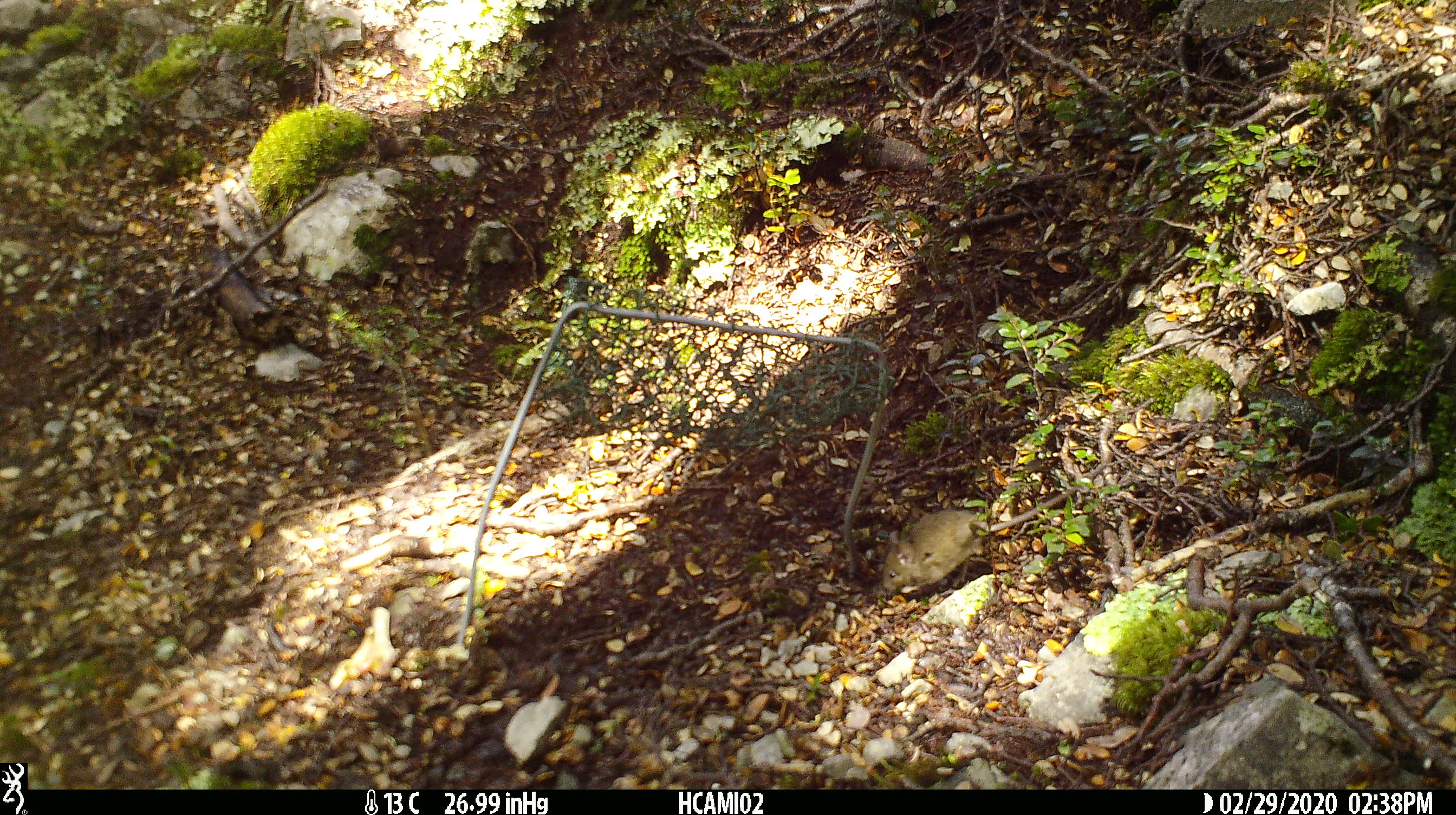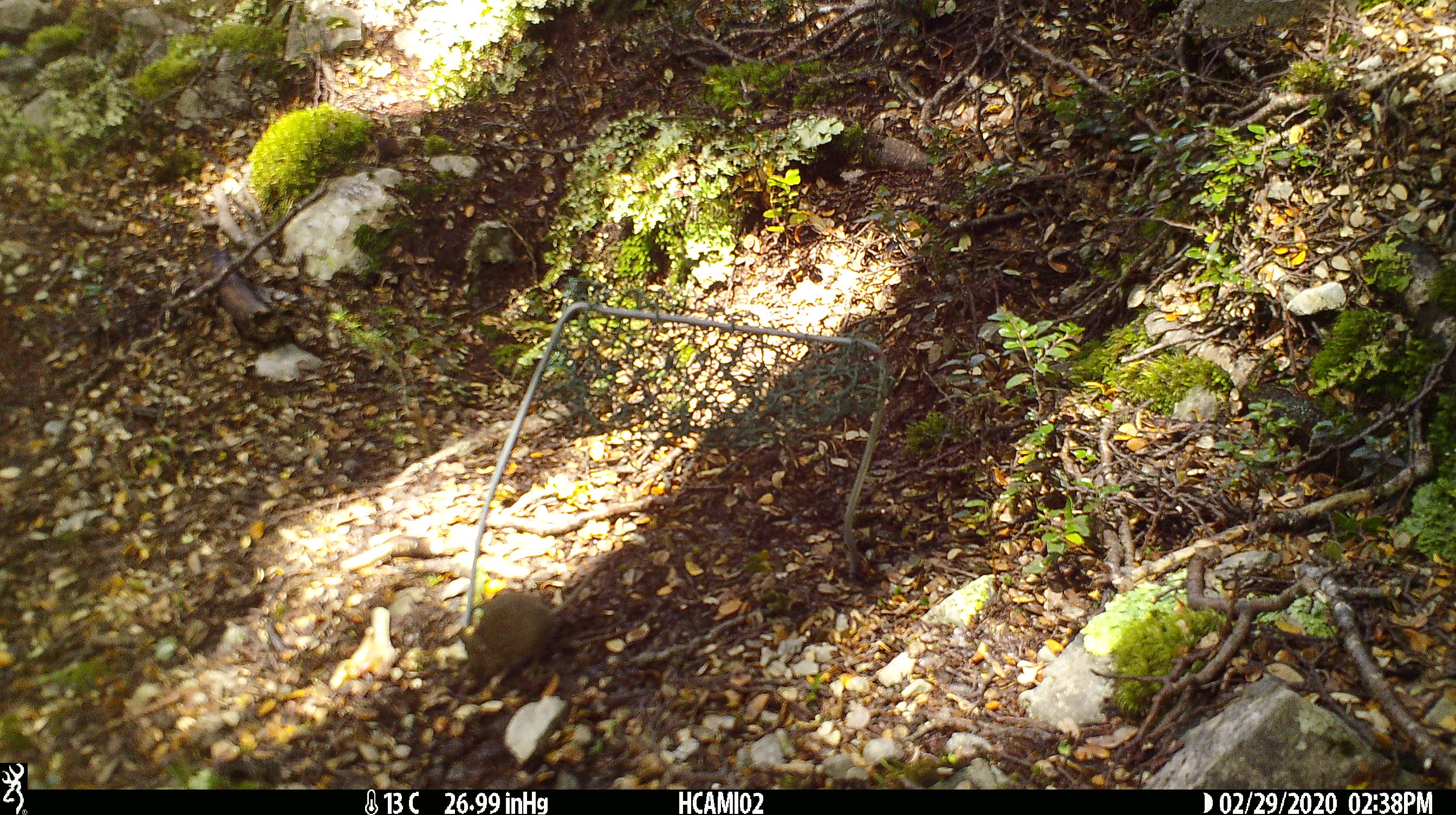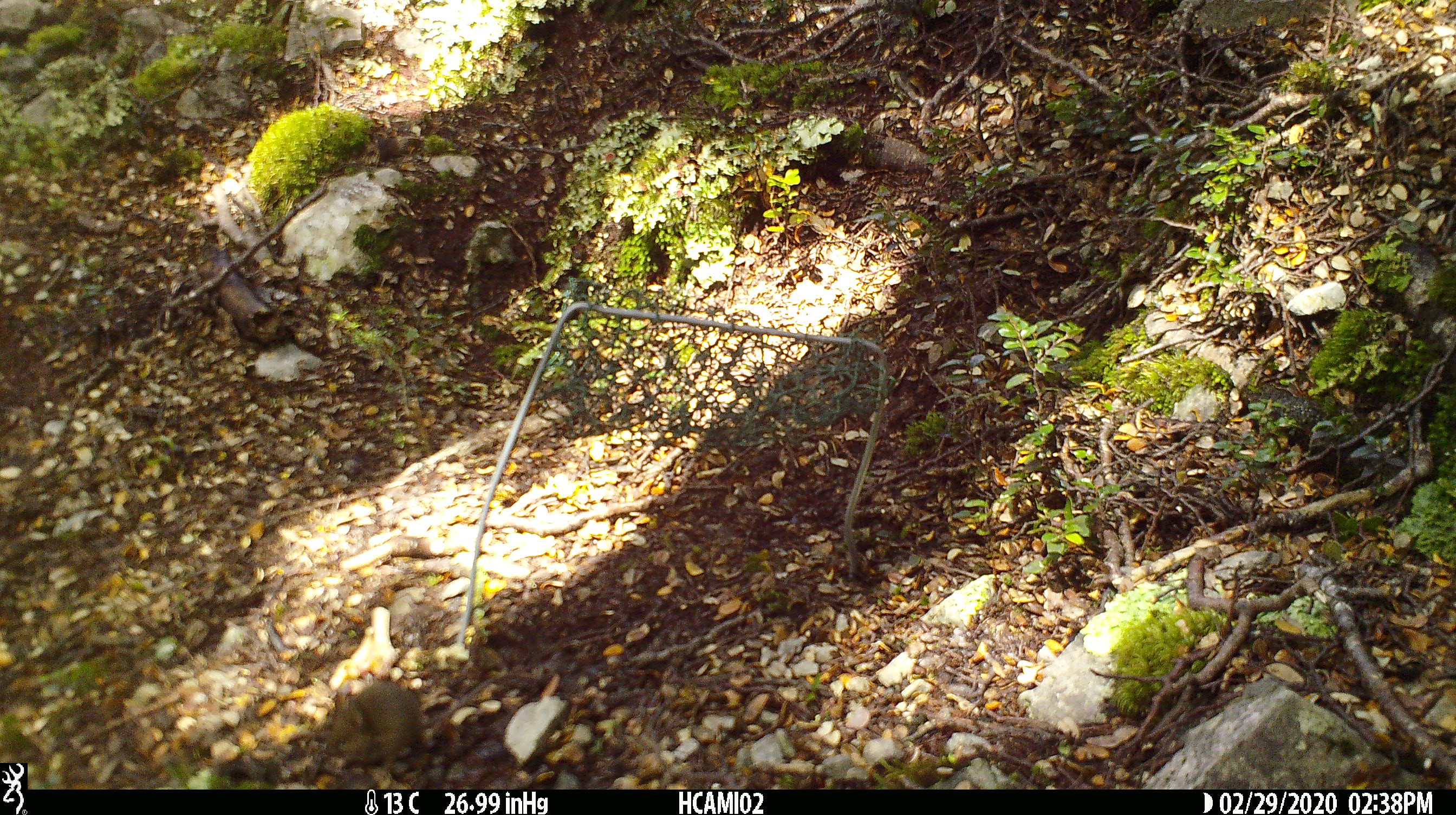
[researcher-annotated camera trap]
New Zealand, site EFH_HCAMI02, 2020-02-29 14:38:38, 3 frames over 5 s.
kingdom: Animalia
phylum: Chordata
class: Mammalia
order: Rodentia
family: Muridae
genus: Mus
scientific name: Mus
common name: mouse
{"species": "mouse (Mus)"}